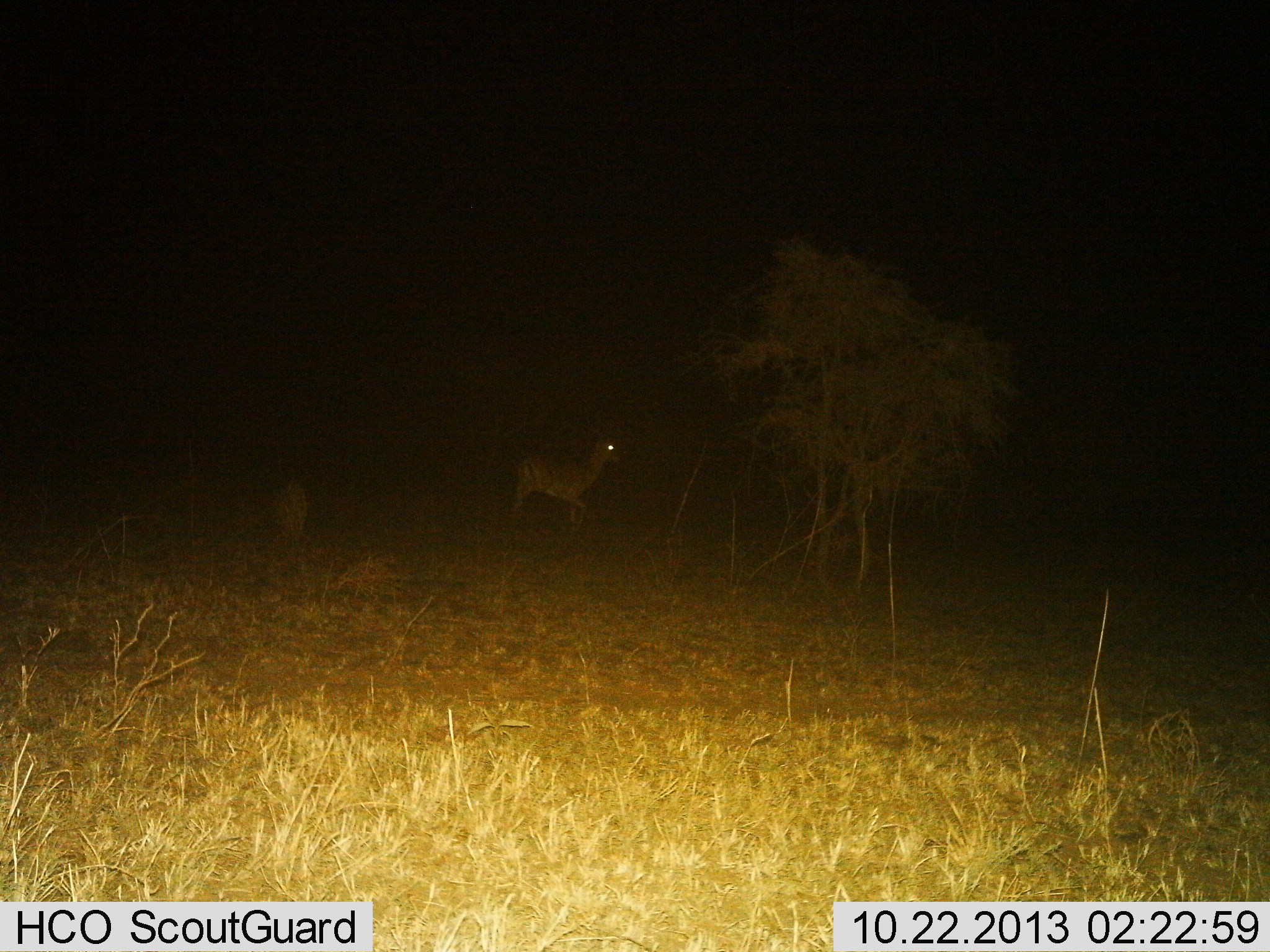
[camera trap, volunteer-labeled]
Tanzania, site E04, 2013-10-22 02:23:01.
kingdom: Animalia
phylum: Chordata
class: Mammalia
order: Artiodactyla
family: Bovidae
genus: Aepyceros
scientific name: Aepyceros melampus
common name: impala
Impala (Aepyceros melampus), count 1. Behavior (volunteer vote fractions): standing 44%, resting 0%, moving 78%, interacting 0%. Young present (vote fraction): 0%. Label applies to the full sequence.